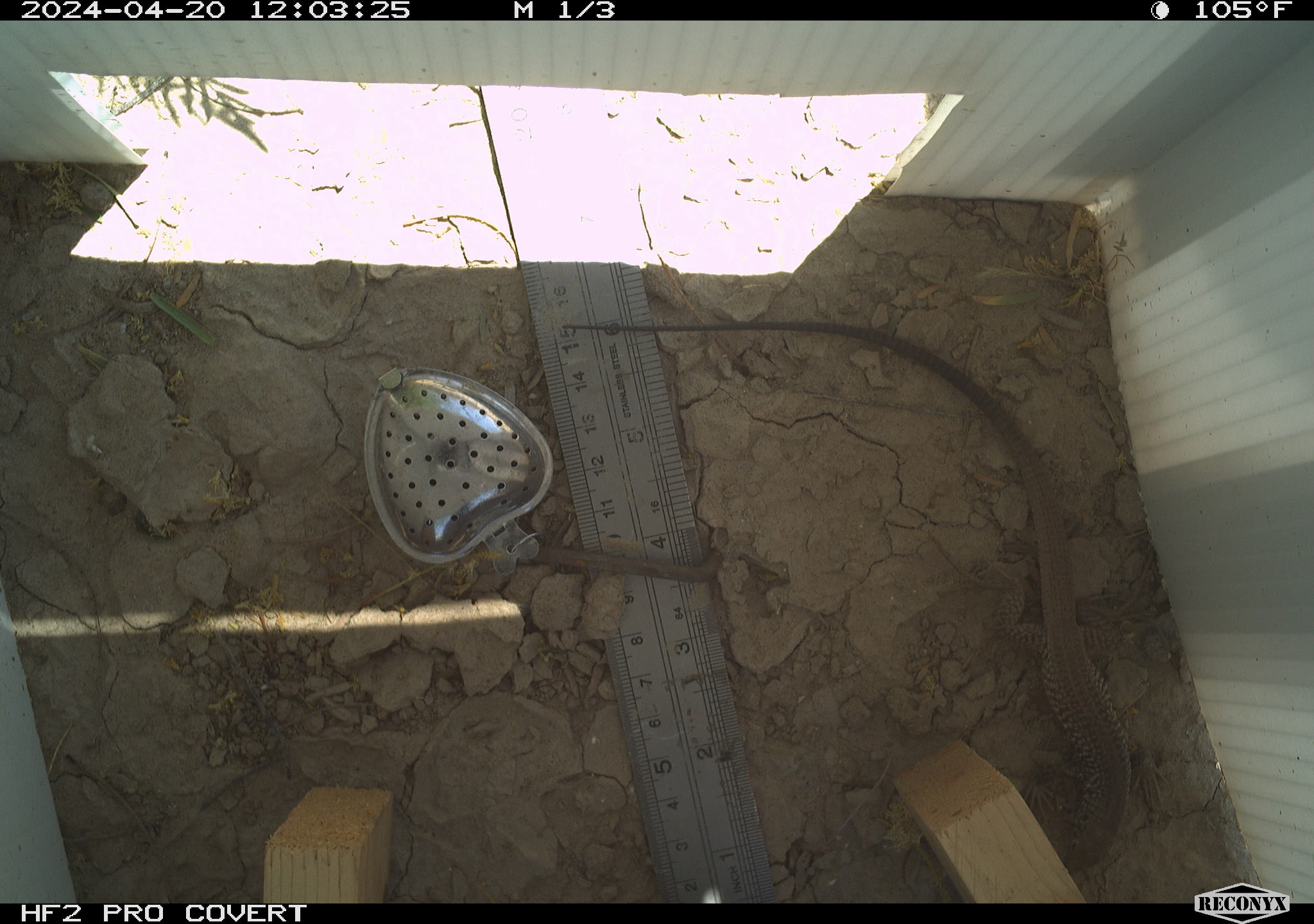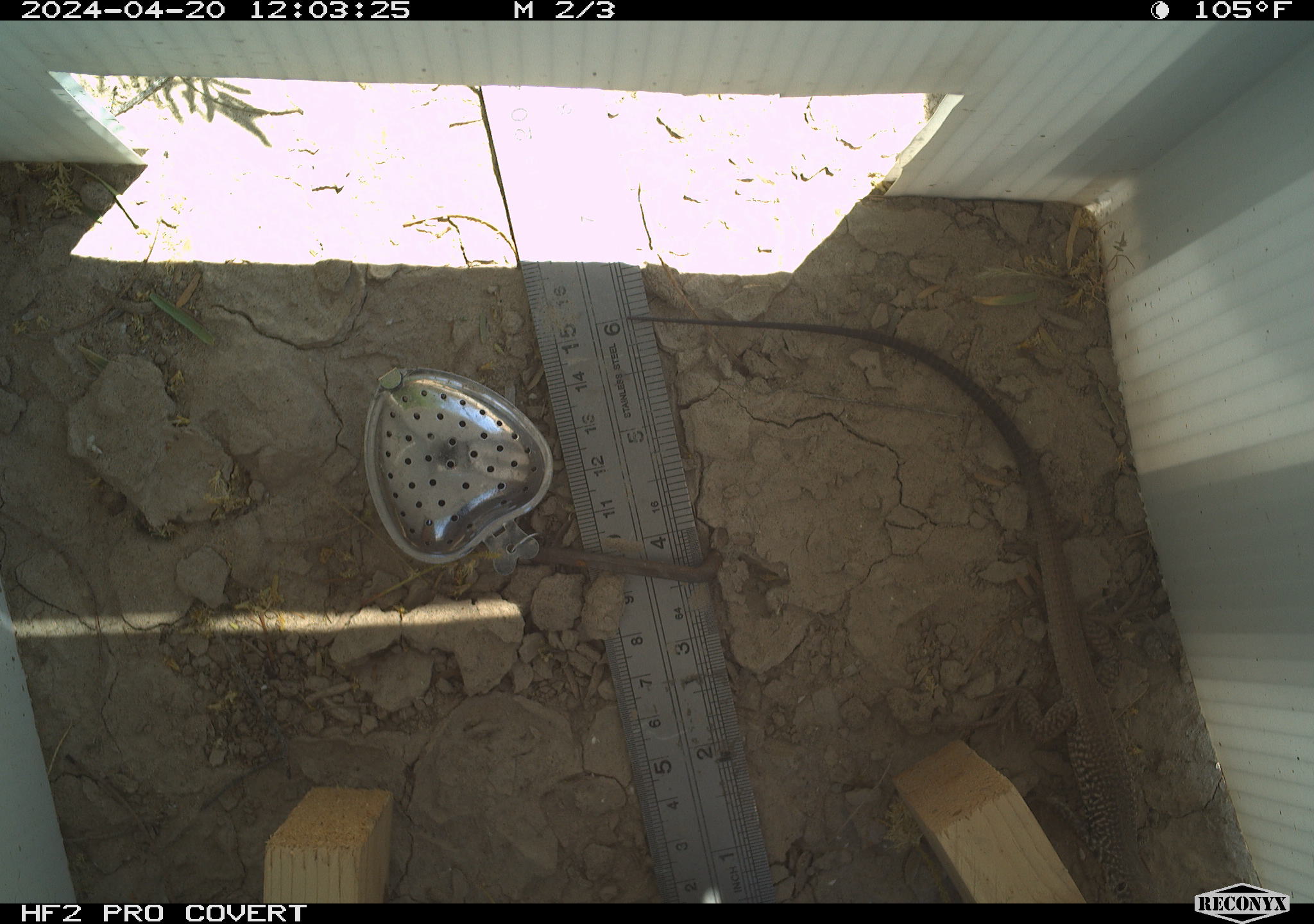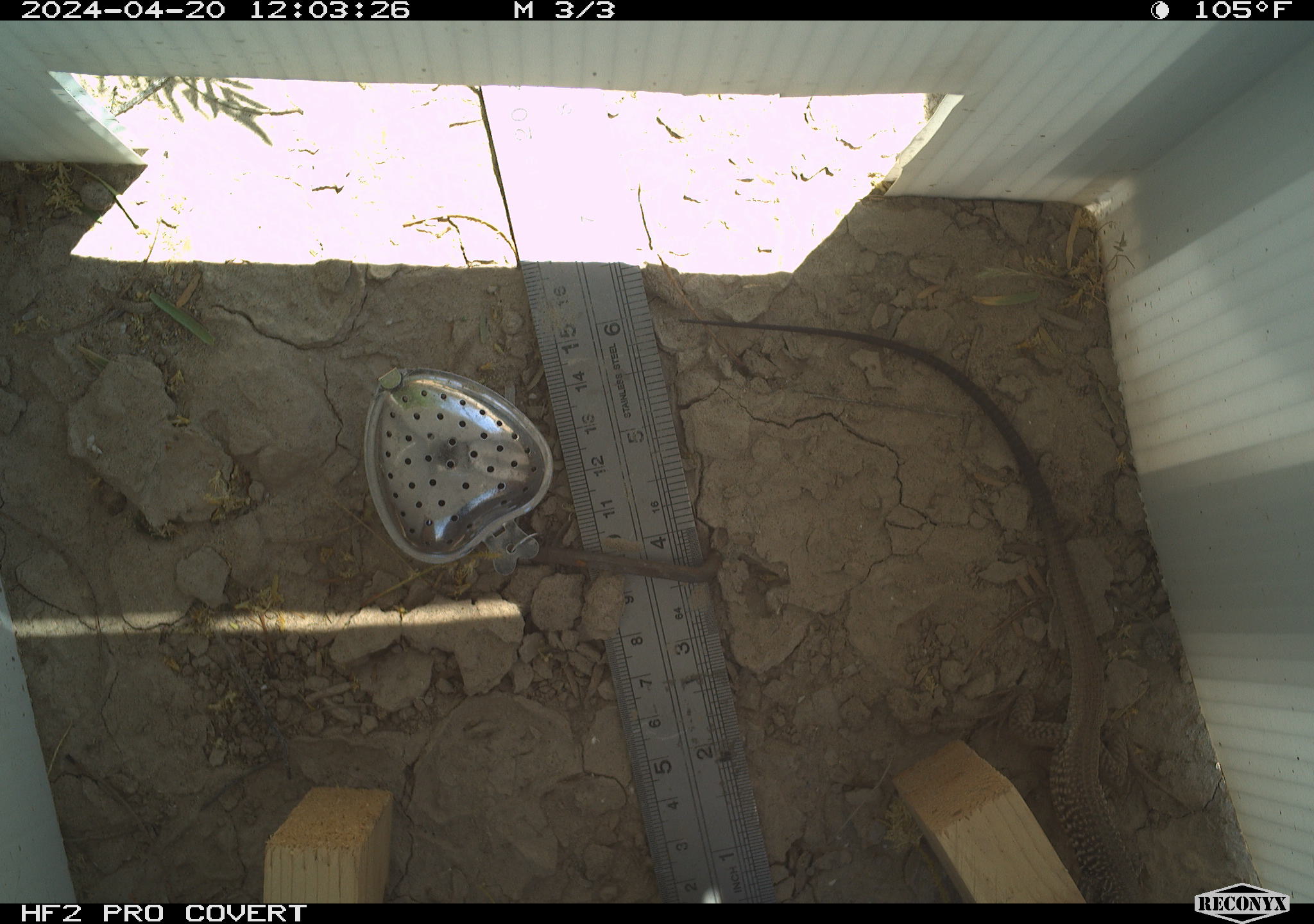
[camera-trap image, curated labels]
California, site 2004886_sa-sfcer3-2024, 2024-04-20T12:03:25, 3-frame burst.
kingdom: Animalia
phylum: Chordata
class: Reptilia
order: Squamata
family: Teiidae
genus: Aspidoscelis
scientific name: Aspidoscelis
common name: whiptail lizards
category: aspidoscelis species